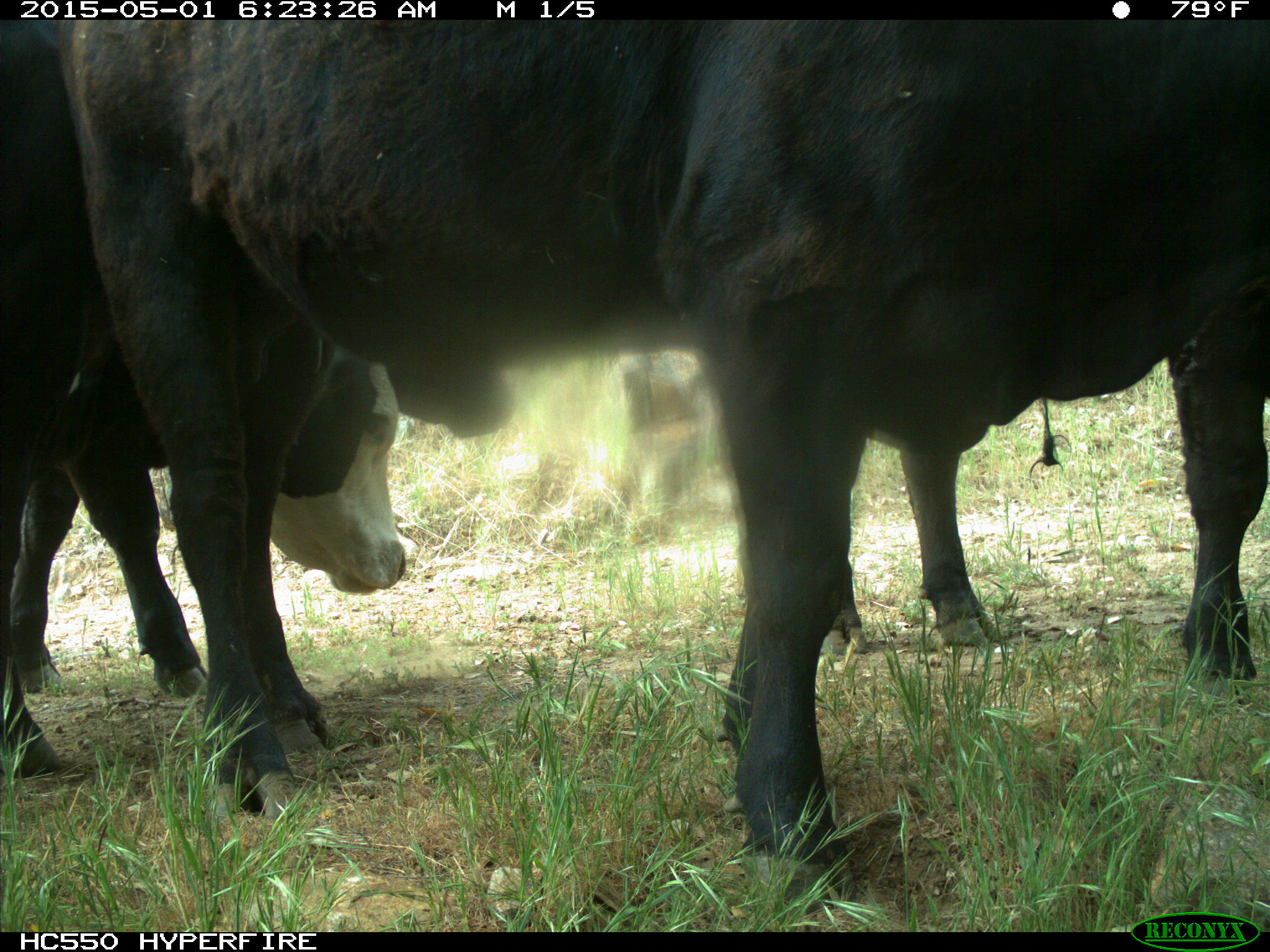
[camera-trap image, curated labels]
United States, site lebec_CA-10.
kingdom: Animalia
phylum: Chordata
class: Mammalia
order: Artiodactyla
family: Bovidae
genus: Bos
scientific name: Bos taurus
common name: domestic cow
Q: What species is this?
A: Bos taurus (domestic cow).